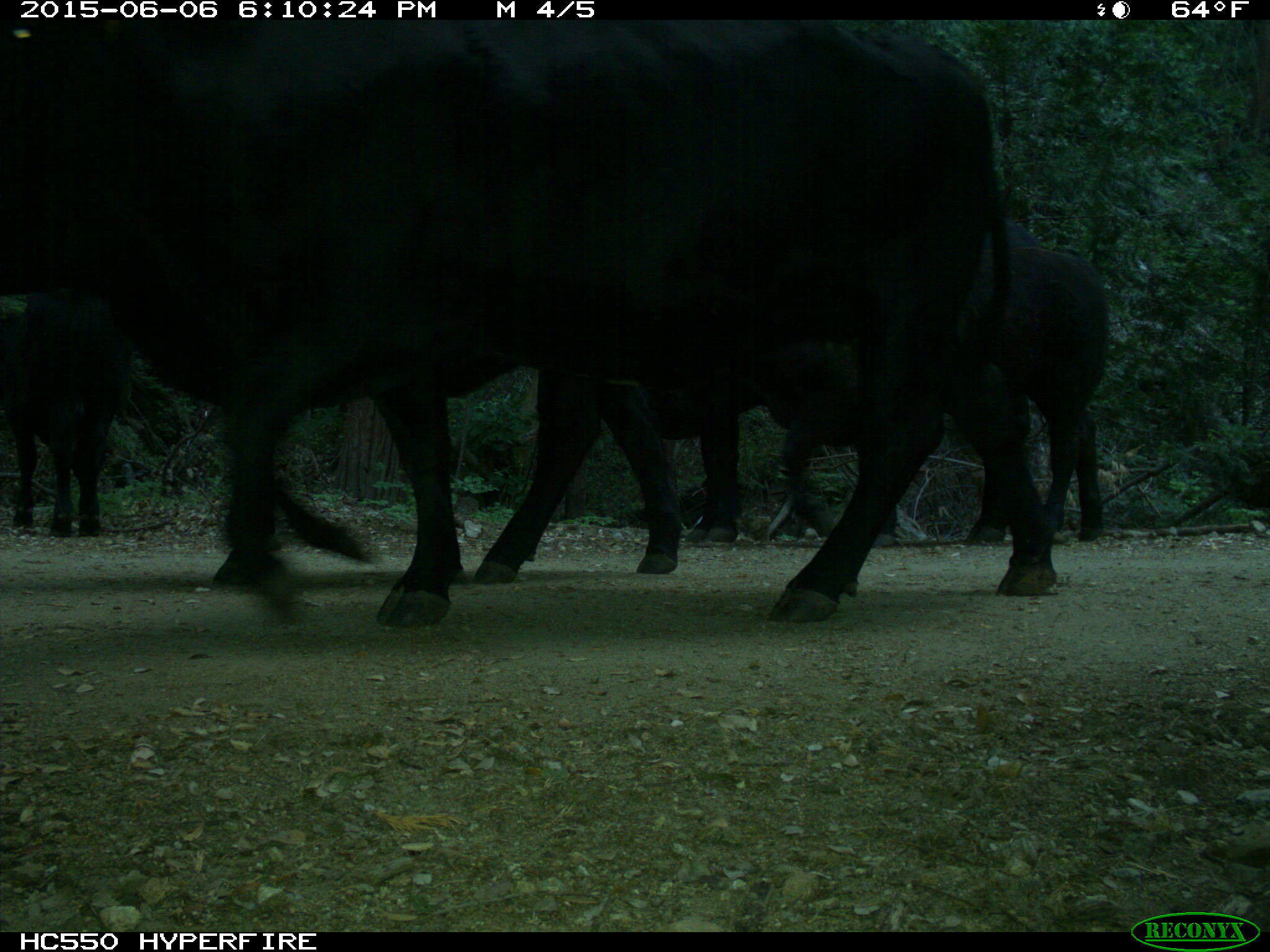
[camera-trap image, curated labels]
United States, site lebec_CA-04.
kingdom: Animalia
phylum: Chordata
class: Mammalia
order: Artiodactyla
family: Bovidae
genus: Bos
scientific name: Bos taurus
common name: domestic cow